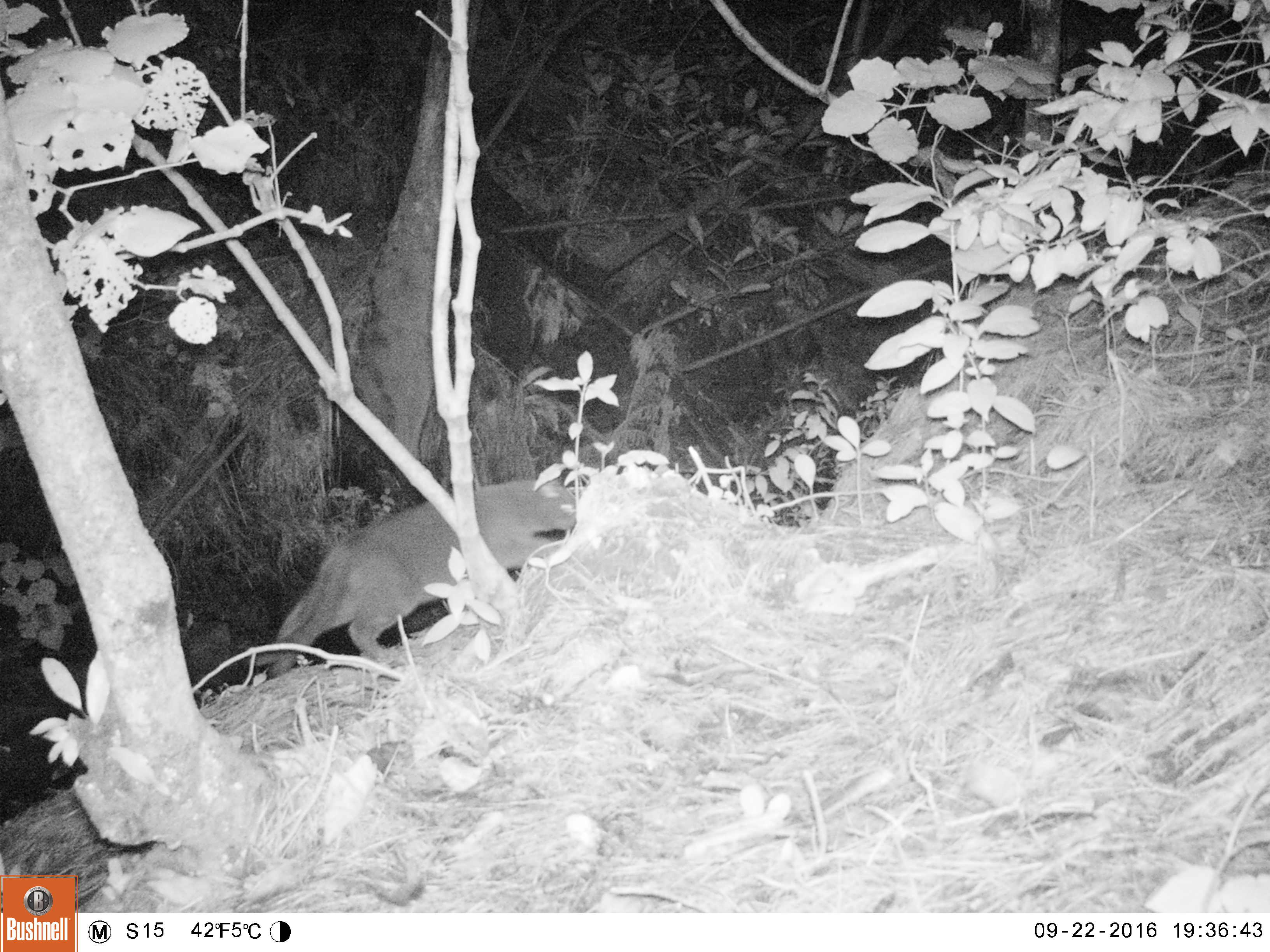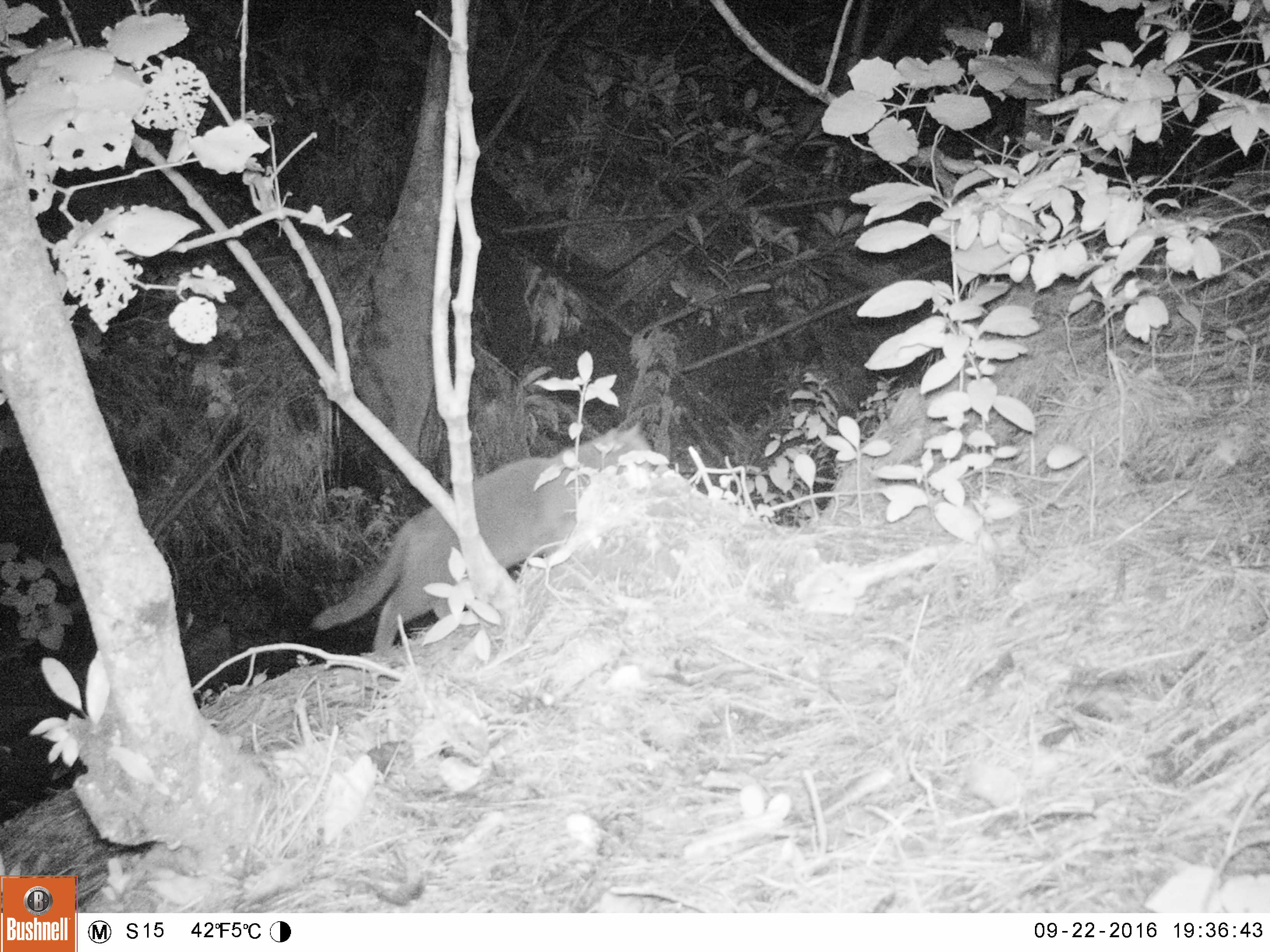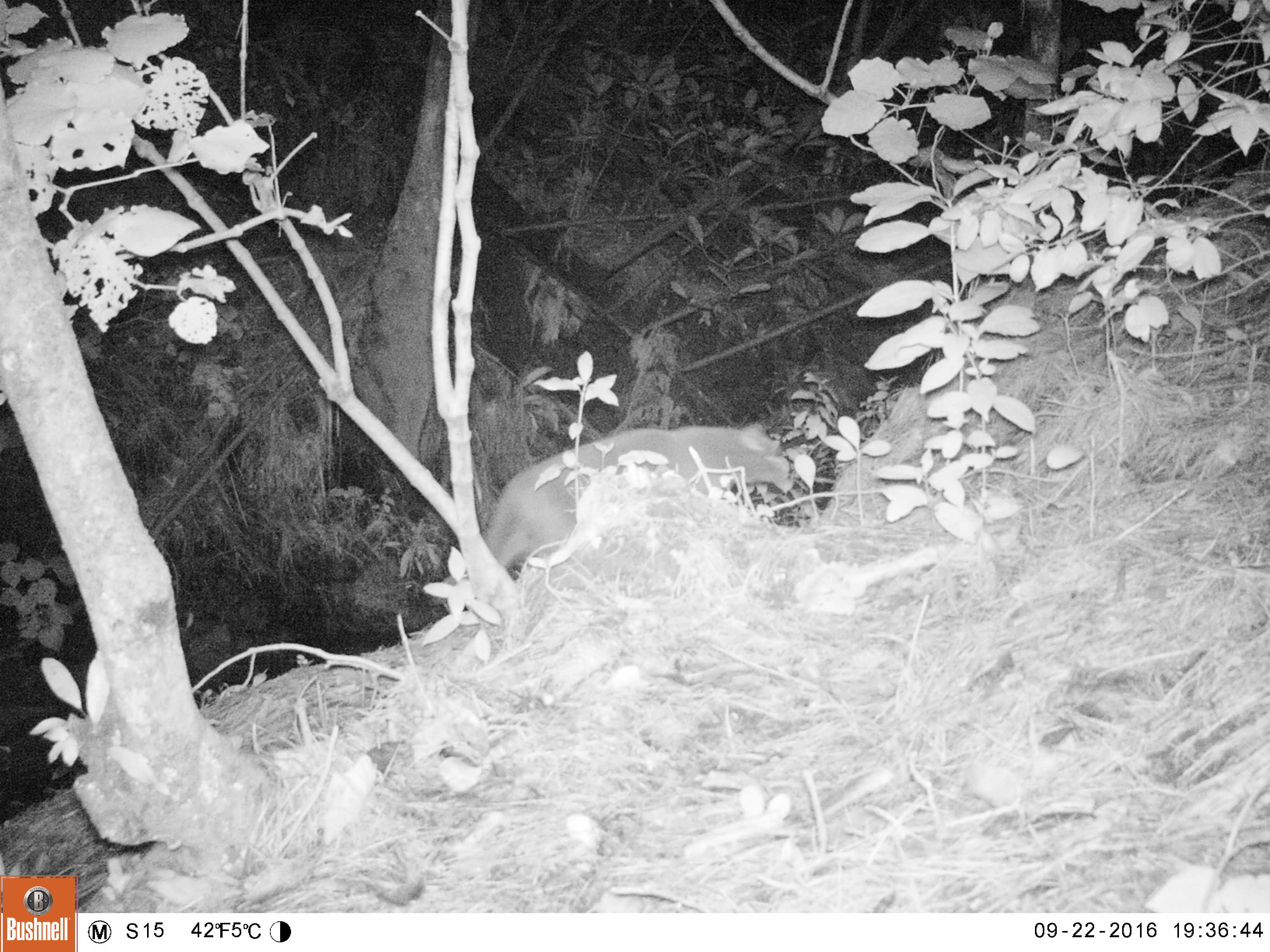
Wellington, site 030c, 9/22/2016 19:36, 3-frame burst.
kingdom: Animalia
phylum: Chordata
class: Mammalia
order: Carnivora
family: Felidae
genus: Felis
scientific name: Felis catus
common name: cat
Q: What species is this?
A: Cat (Felis catus).